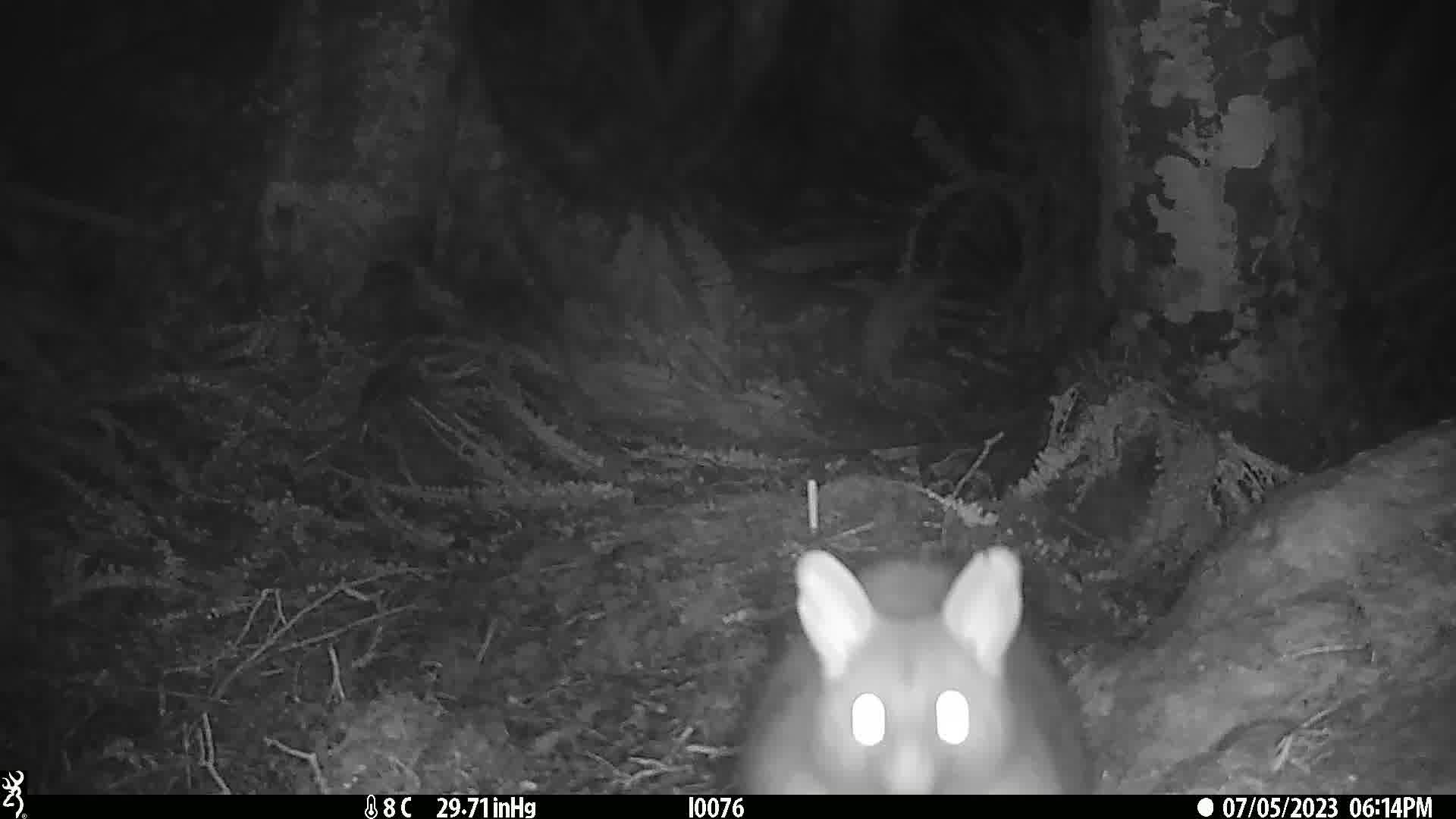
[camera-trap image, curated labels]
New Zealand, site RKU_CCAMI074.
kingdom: Animalia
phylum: Chordata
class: Mammalia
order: Diprotodontia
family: Phalangeridae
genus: Trichosurus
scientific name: Trichosurus vulpecula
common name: common brushtail possum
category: possum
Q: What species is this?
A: Possum (common brushtail possum) (Trichosurus vulpecula).